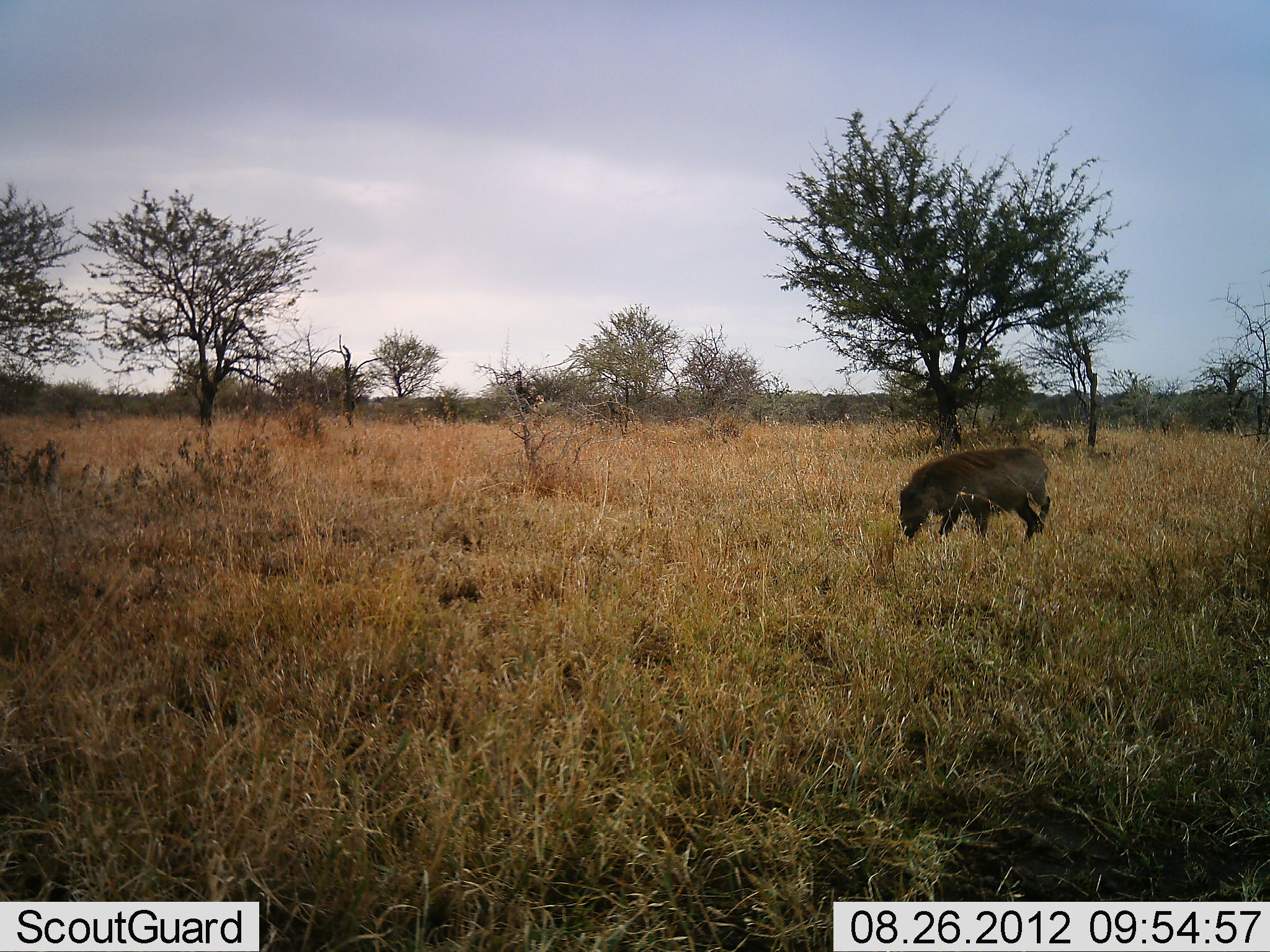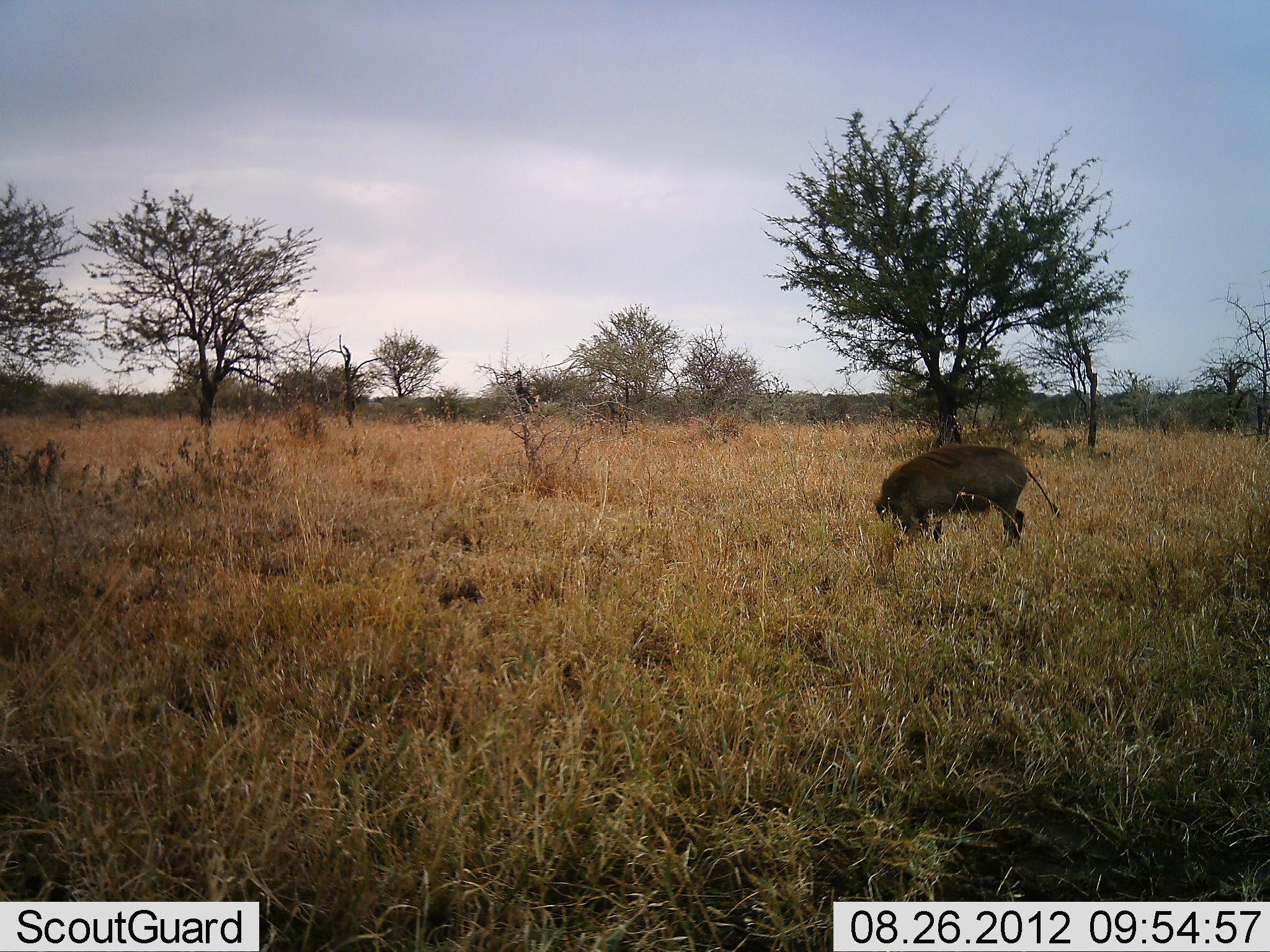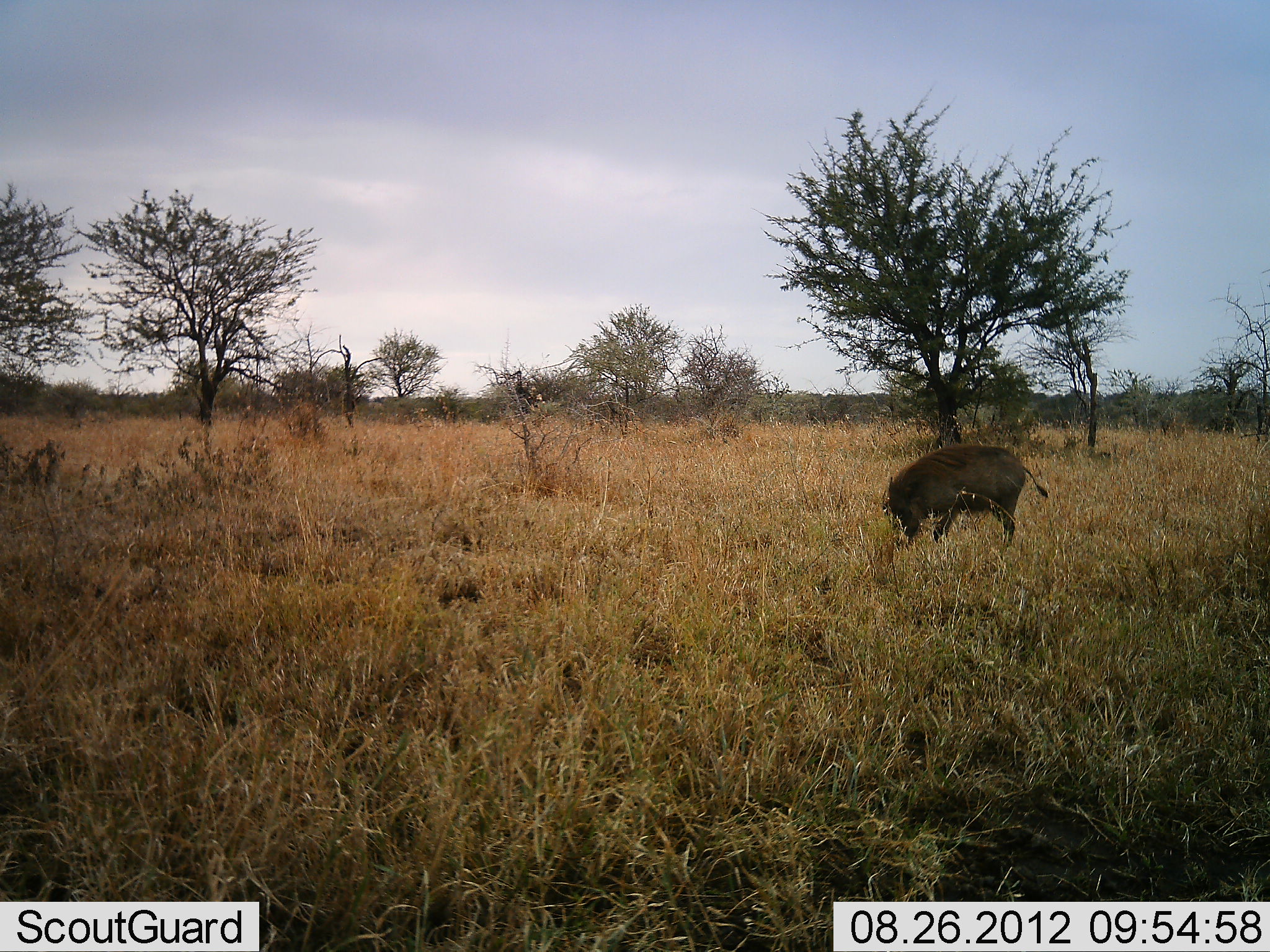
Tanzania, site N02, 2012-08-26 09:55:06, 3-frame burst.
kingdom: Animalia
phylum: Chordata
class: Mammalia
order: Artiodactyla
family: Suidae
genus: Phacochoerus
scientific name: Phacochoerus africanus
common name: warthog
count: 1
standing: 10%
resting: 0%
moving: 0%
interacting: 0%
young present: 0%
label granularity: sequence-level